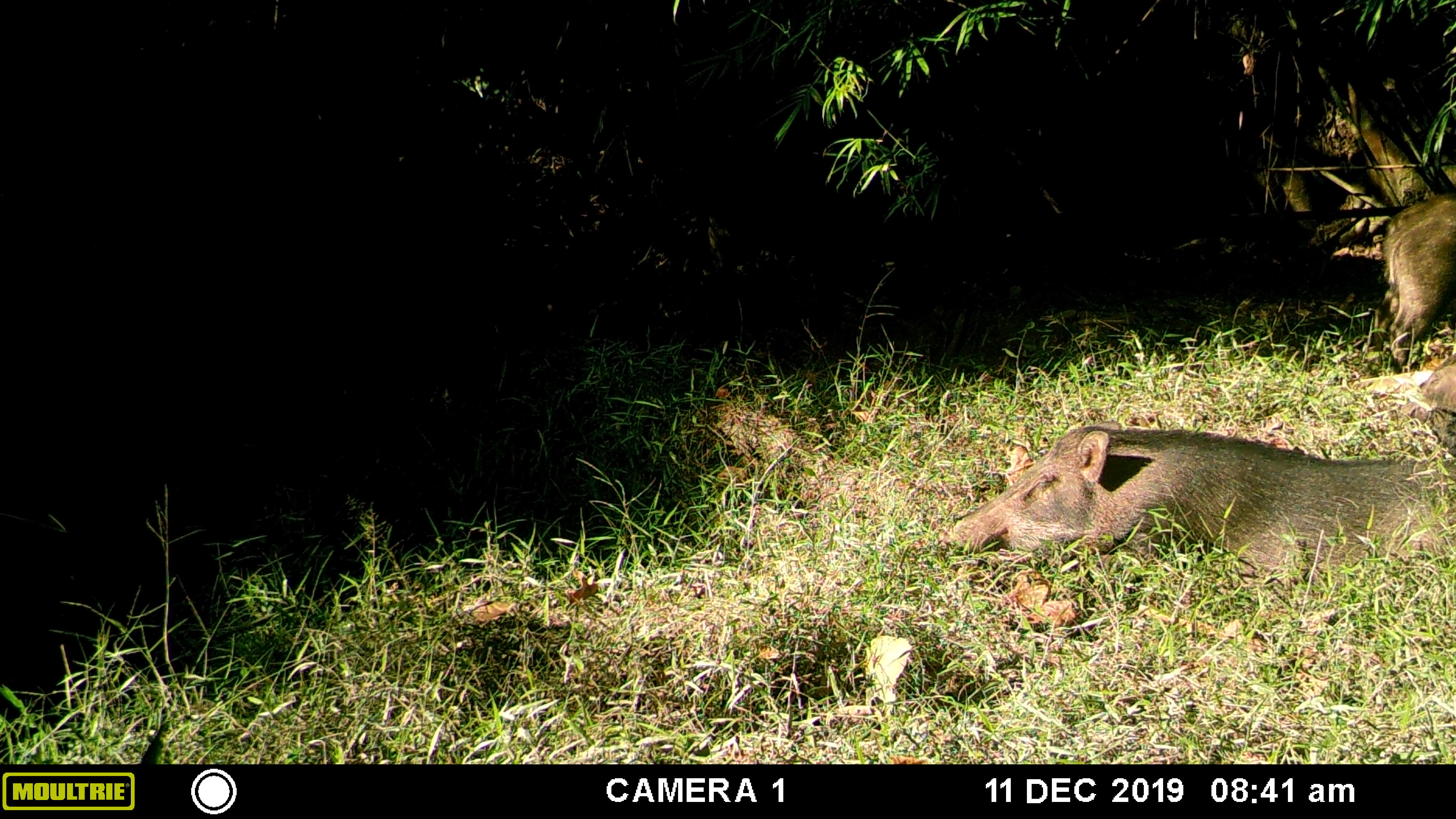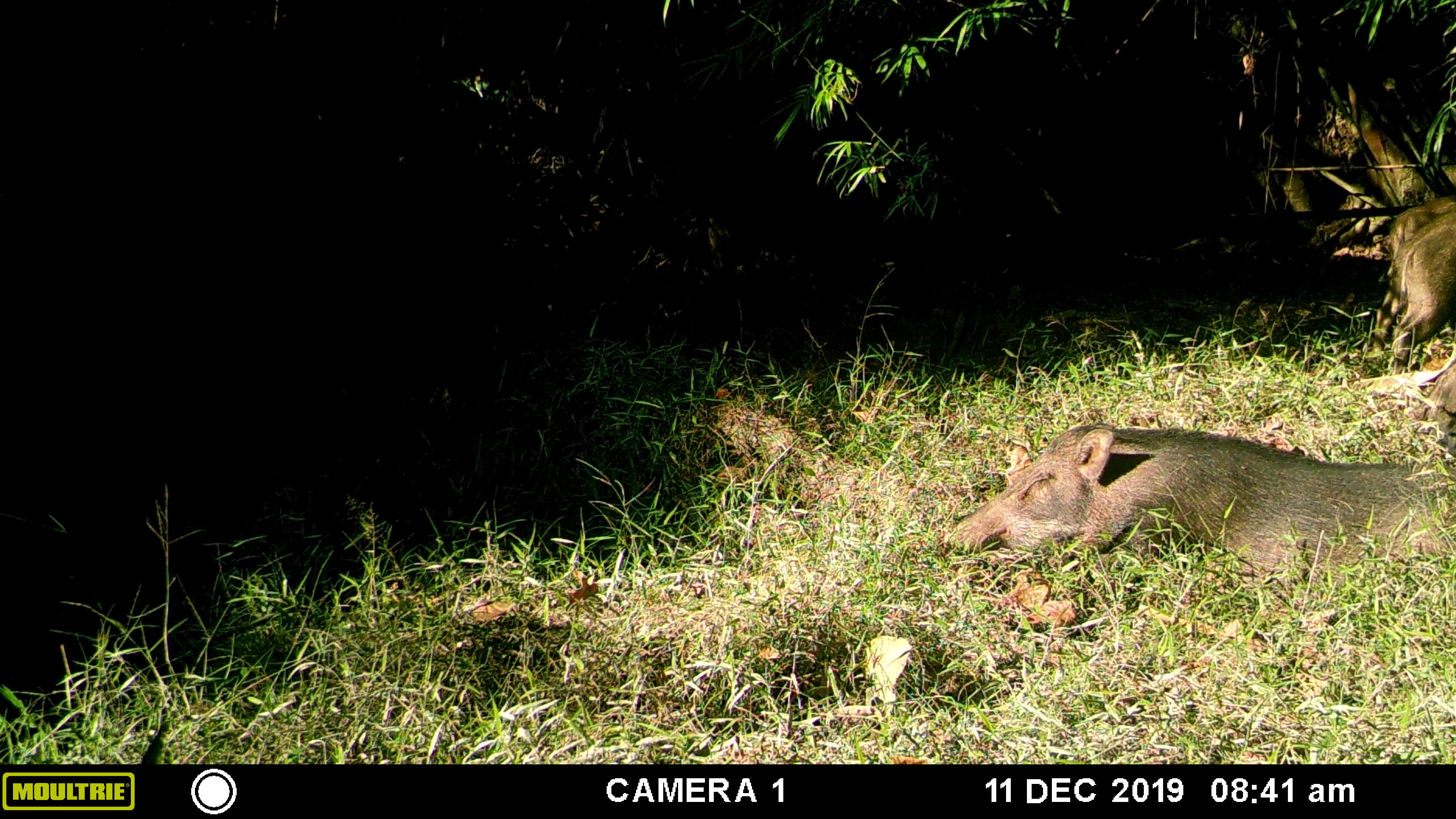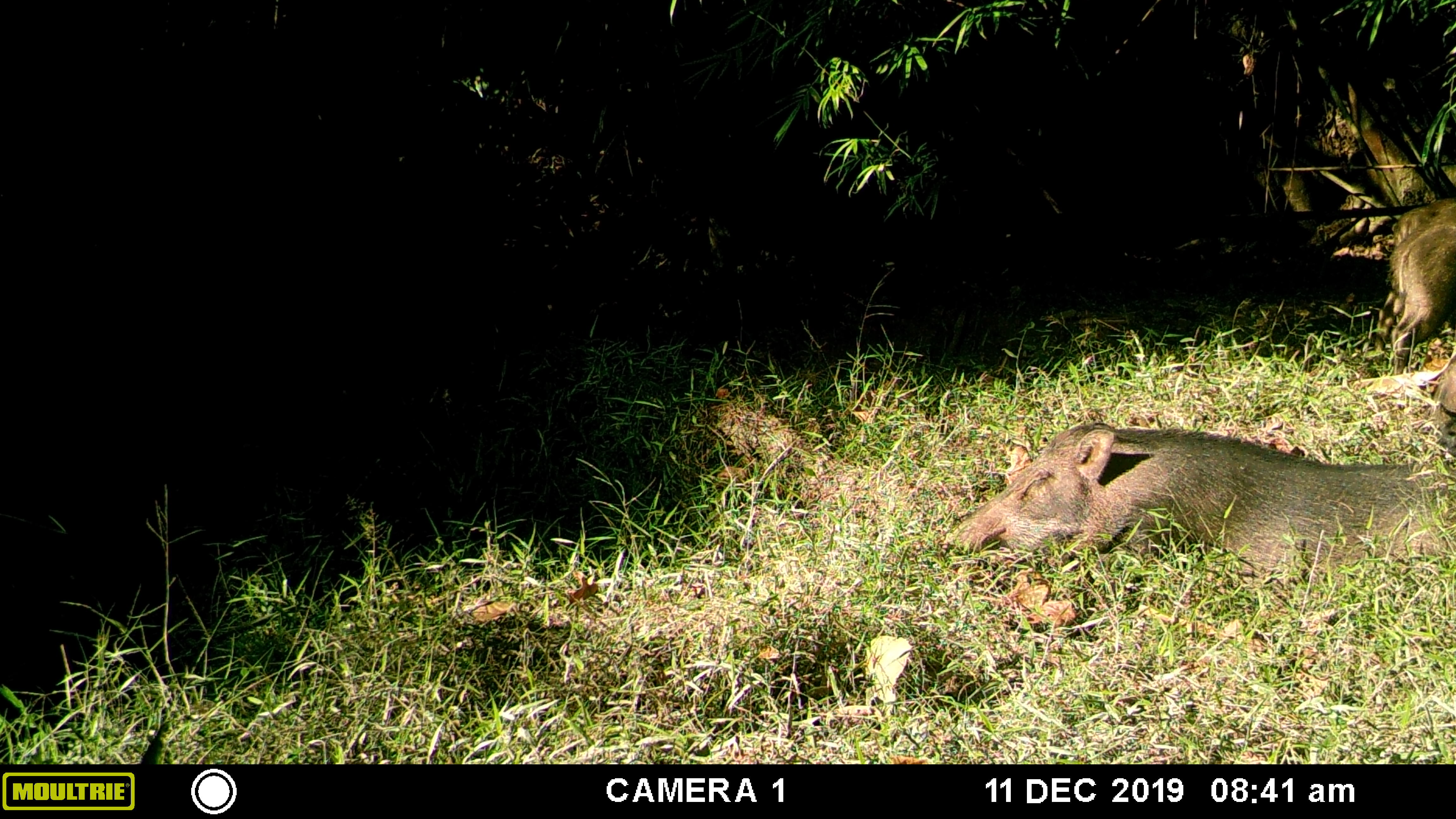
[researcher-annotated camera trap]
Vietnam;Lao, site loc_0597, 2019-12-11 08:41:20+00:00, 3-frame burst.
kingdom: Animalia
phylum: Chordata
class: Mammalia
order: Artiodactyla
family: Suidae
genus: Sus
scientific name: Sus scrofa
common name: eurasian wild pig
Eurasian wild pig (Sus scrofa). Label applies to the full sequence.